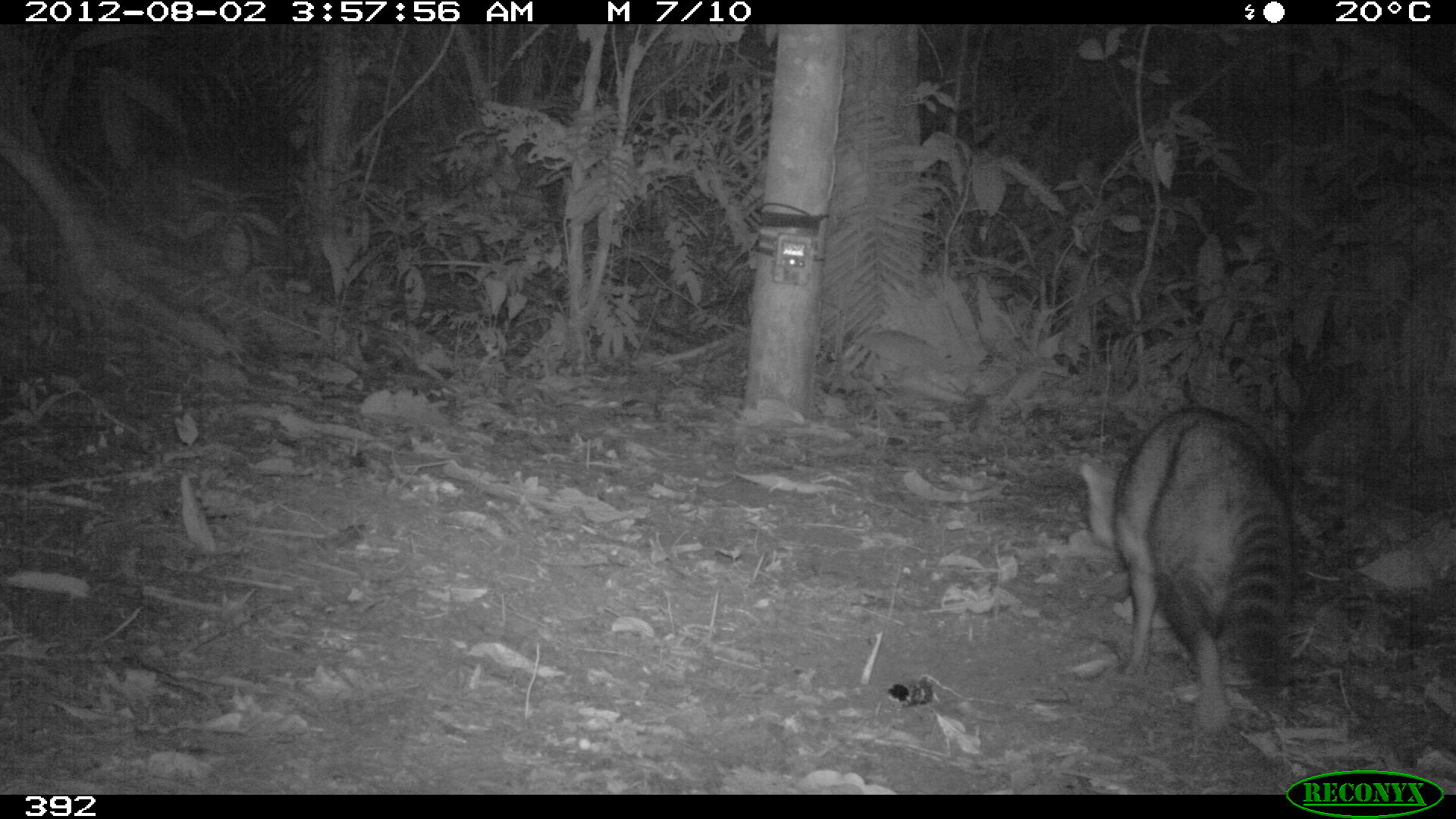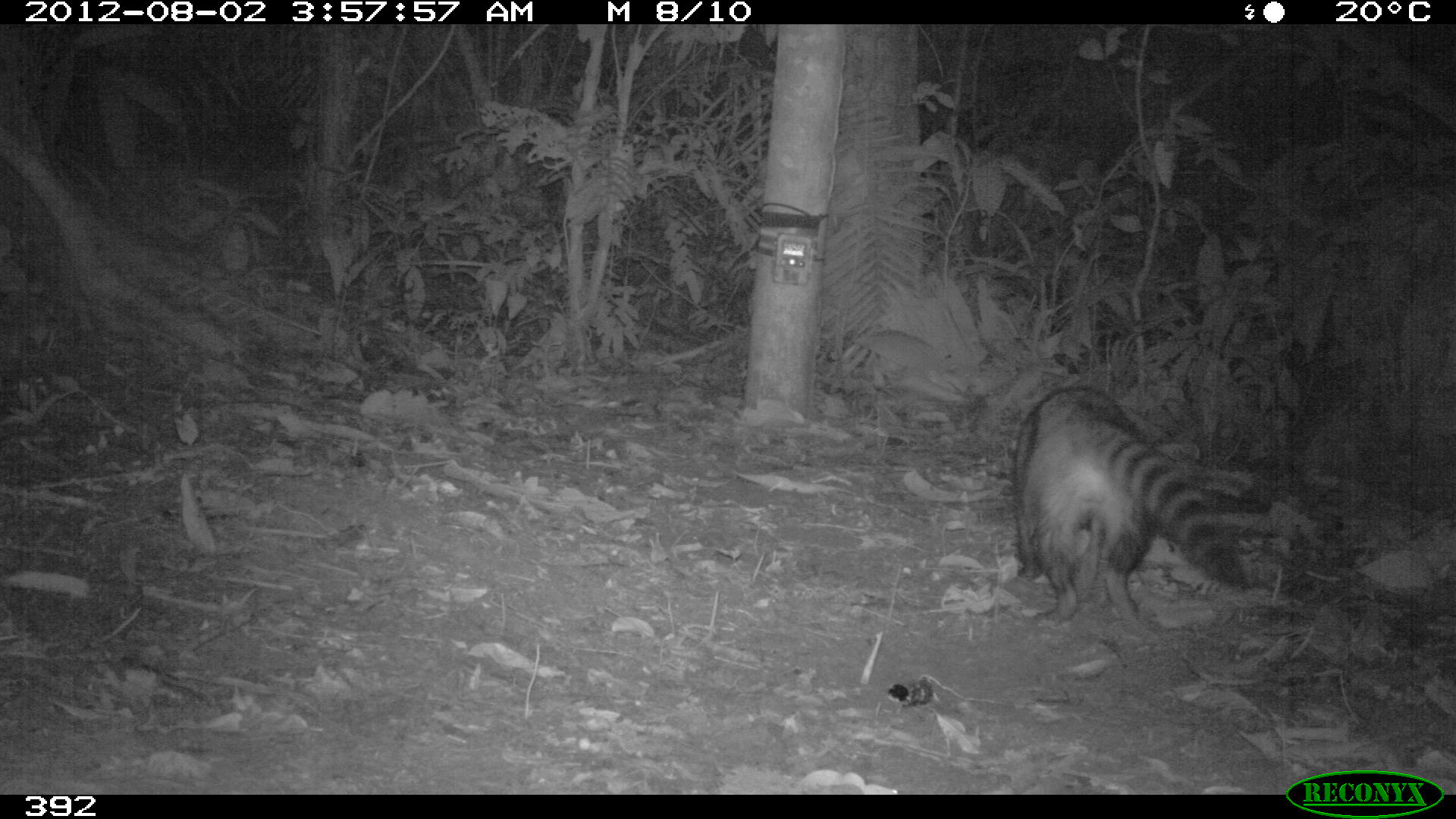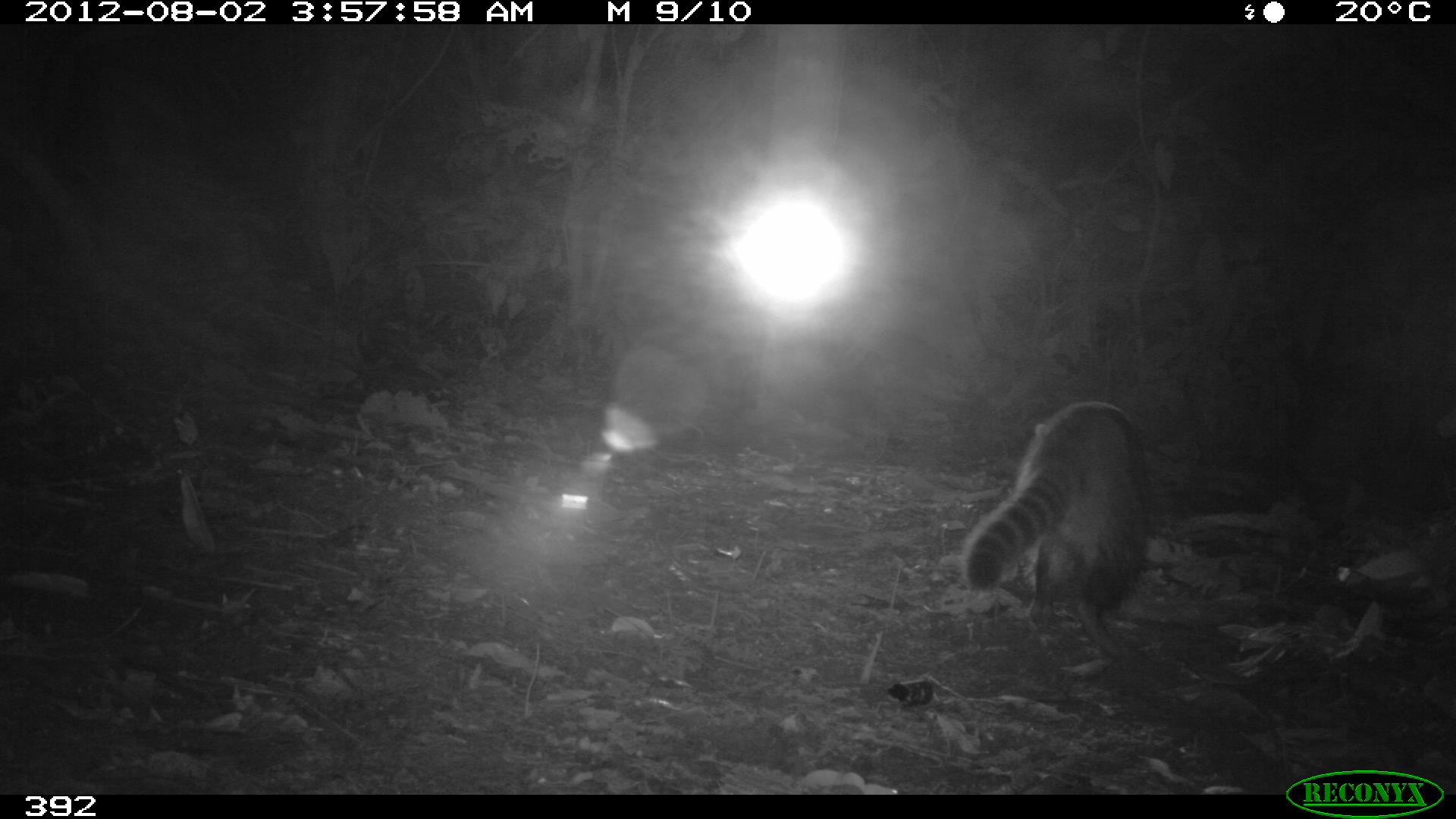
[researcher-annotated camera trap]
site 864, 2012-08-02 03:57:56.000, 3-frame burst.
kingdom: Animalia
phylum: Chordata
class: Mammalia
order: Carnivora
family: Procyonidae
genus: Procyon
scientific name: Procyon cancrivorus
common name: crab-eating raccoon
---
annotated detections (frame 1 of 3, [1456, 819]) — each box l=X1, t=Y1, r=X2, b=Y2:
procyon cancrivorus: l=1078, t=408, r=1292, b=730